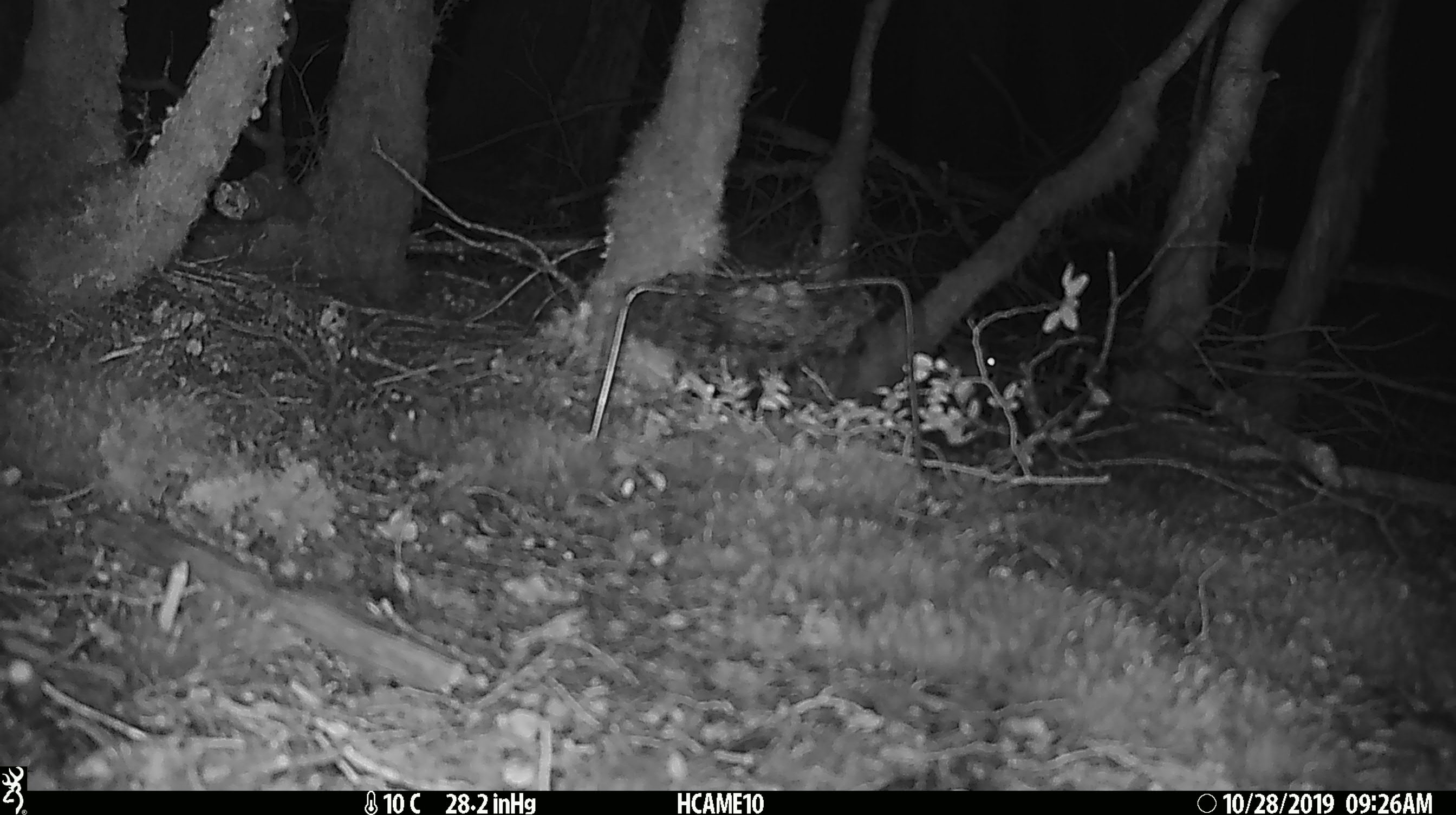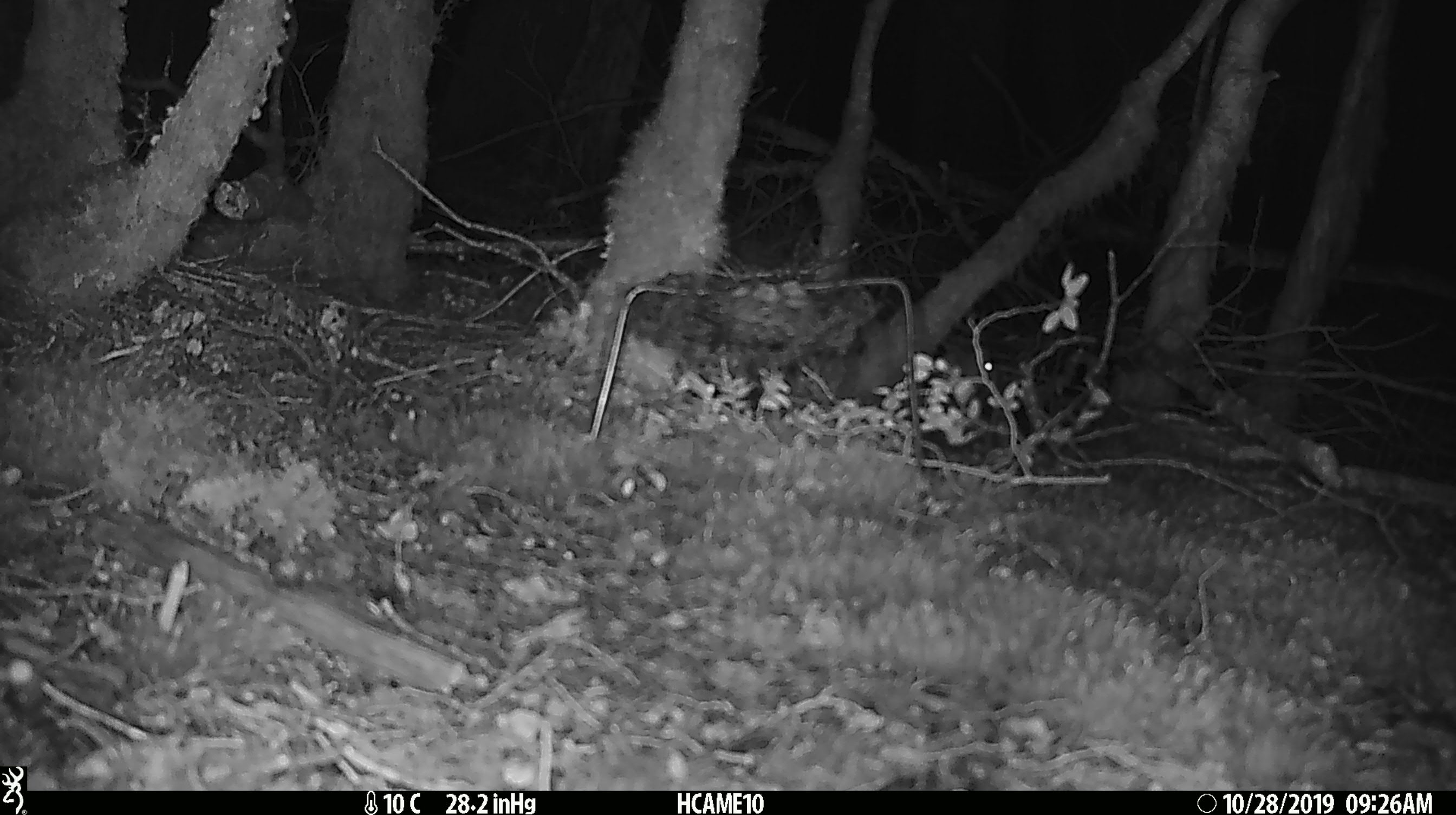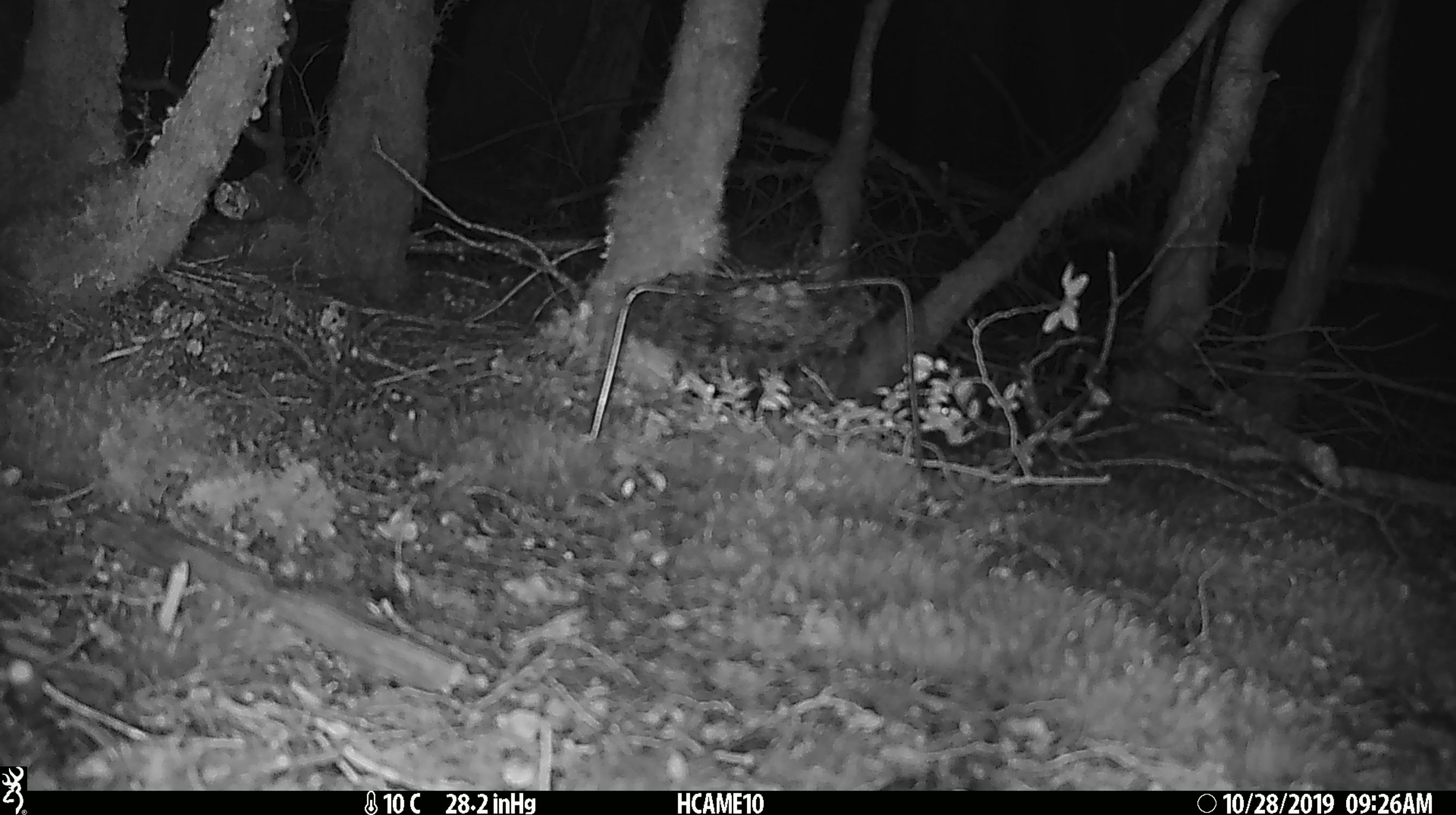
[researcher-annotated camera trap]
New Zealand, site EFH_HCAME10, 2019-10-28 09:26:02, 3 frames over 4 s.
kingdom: Animalia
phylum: Chordata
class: Mammalia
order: Rodentia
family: Muridae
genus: Mus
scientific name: Mus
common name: mouse